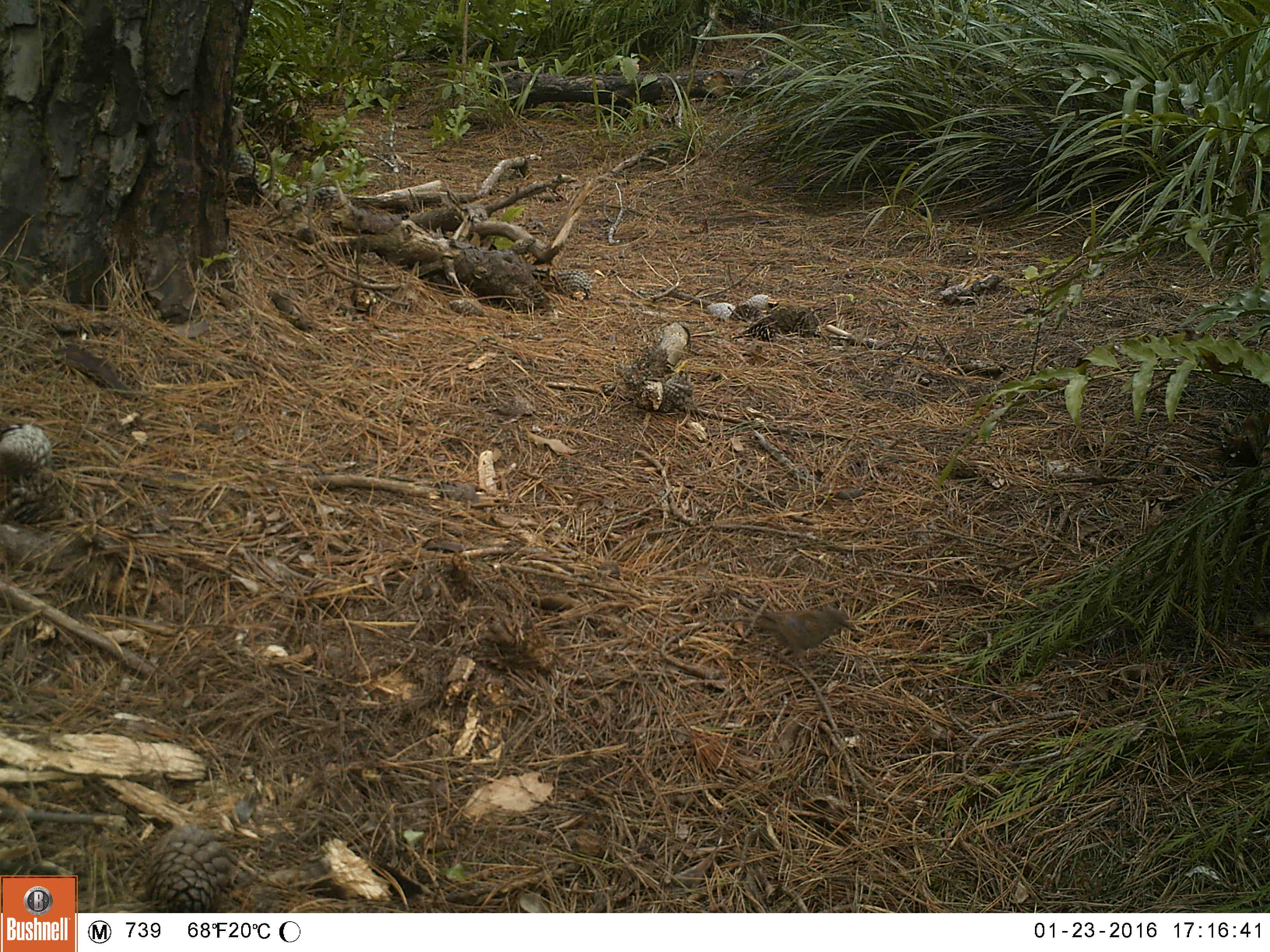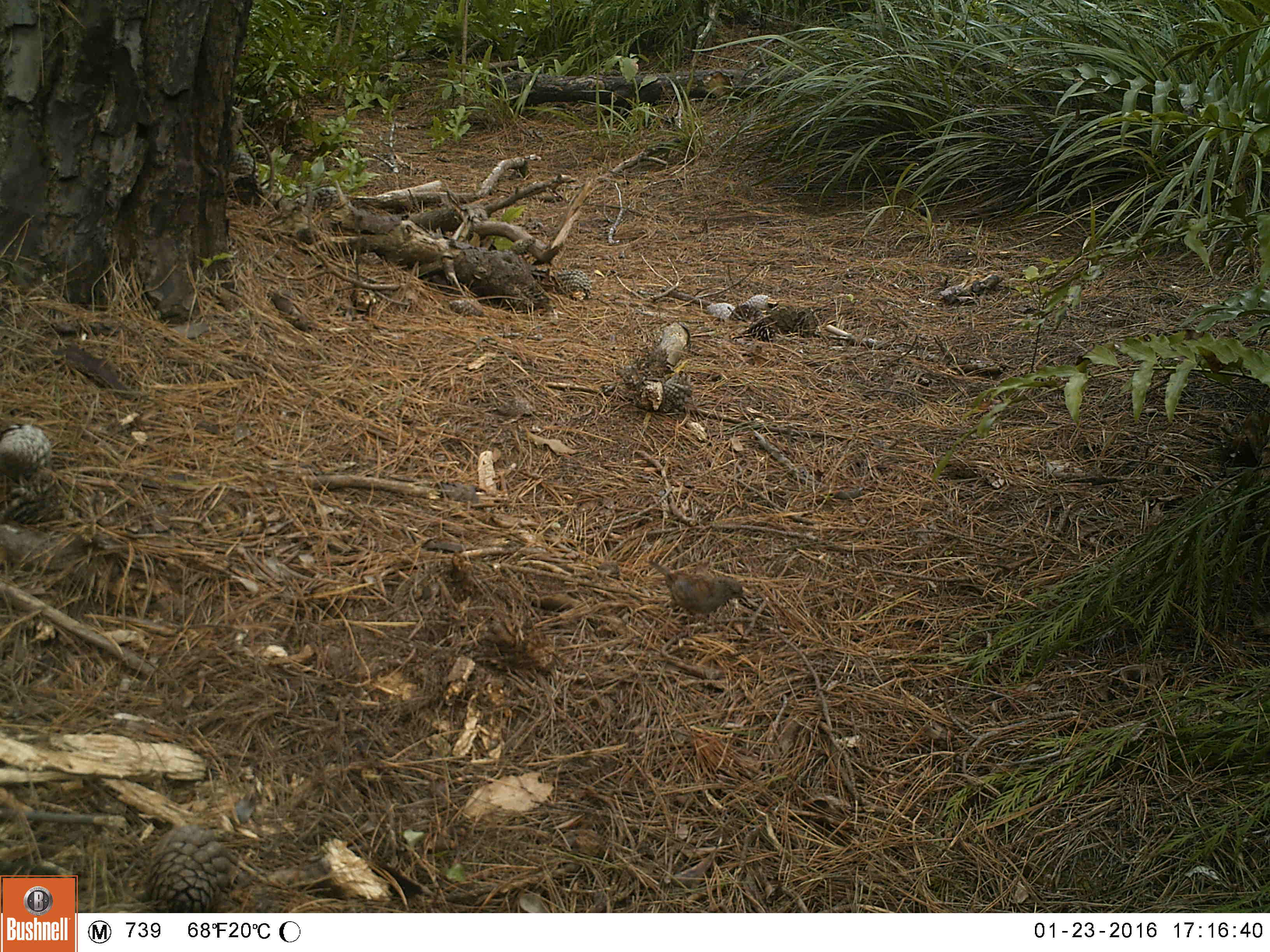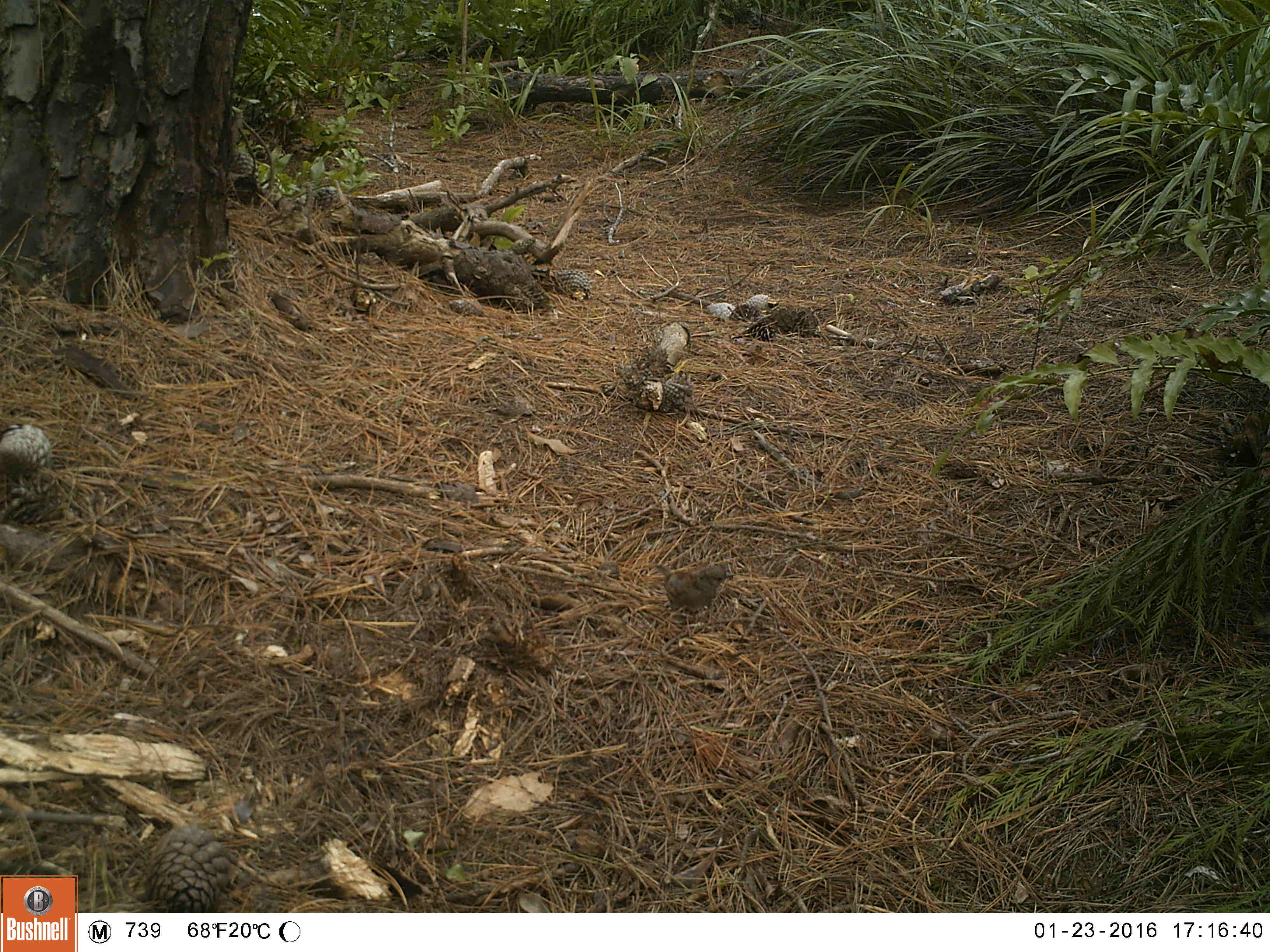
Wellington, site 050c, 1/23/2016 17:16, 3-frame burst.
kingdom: Animalia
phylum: Chordata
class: Aves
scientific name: Aves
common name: bird